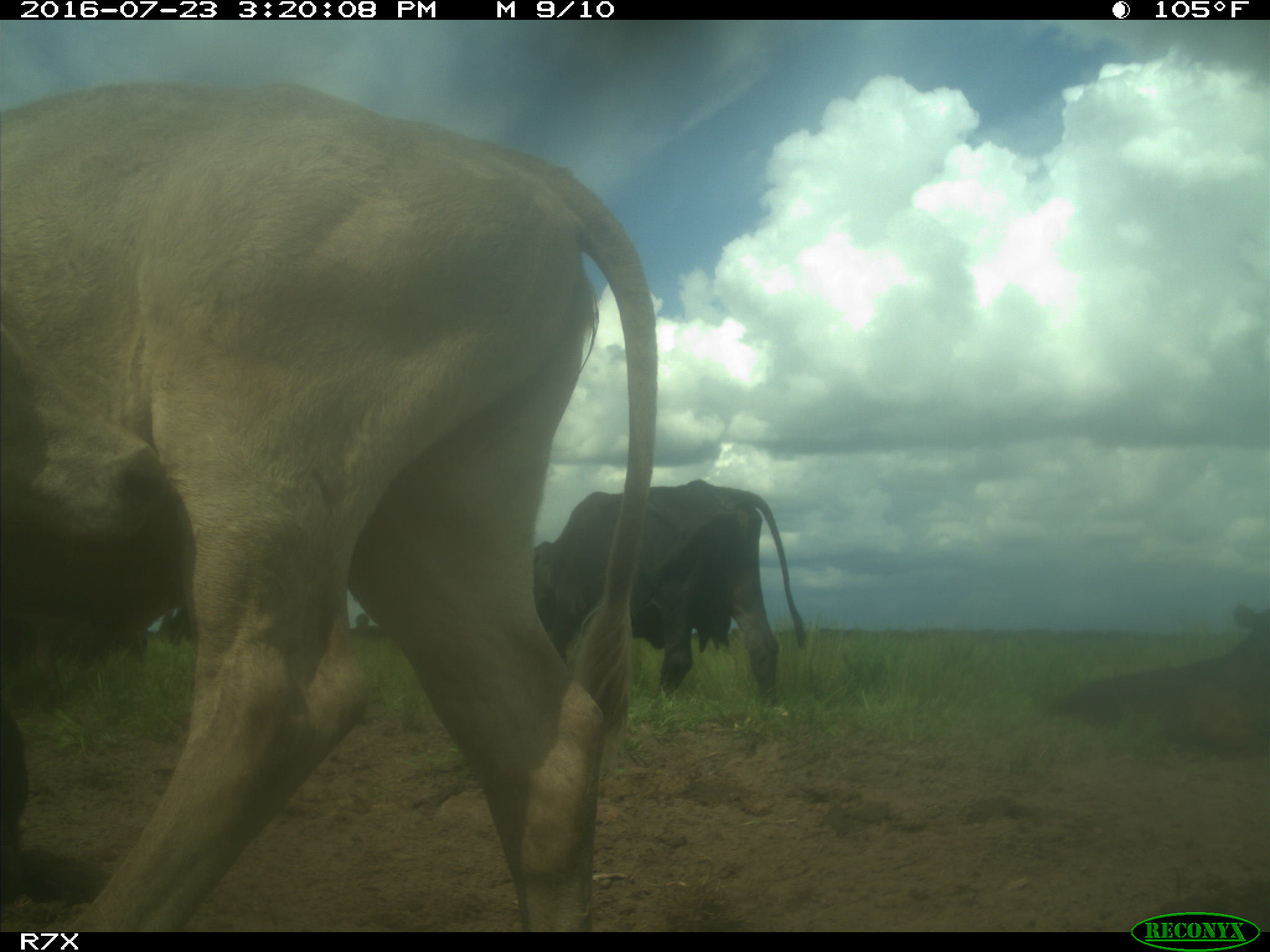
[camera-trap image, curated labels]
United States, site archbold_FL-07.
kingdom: Animalia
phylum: Chordata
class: Mammalia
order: Artiodactyla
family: Bovidae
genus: Bos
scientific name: Bos taurus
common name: domestic cow